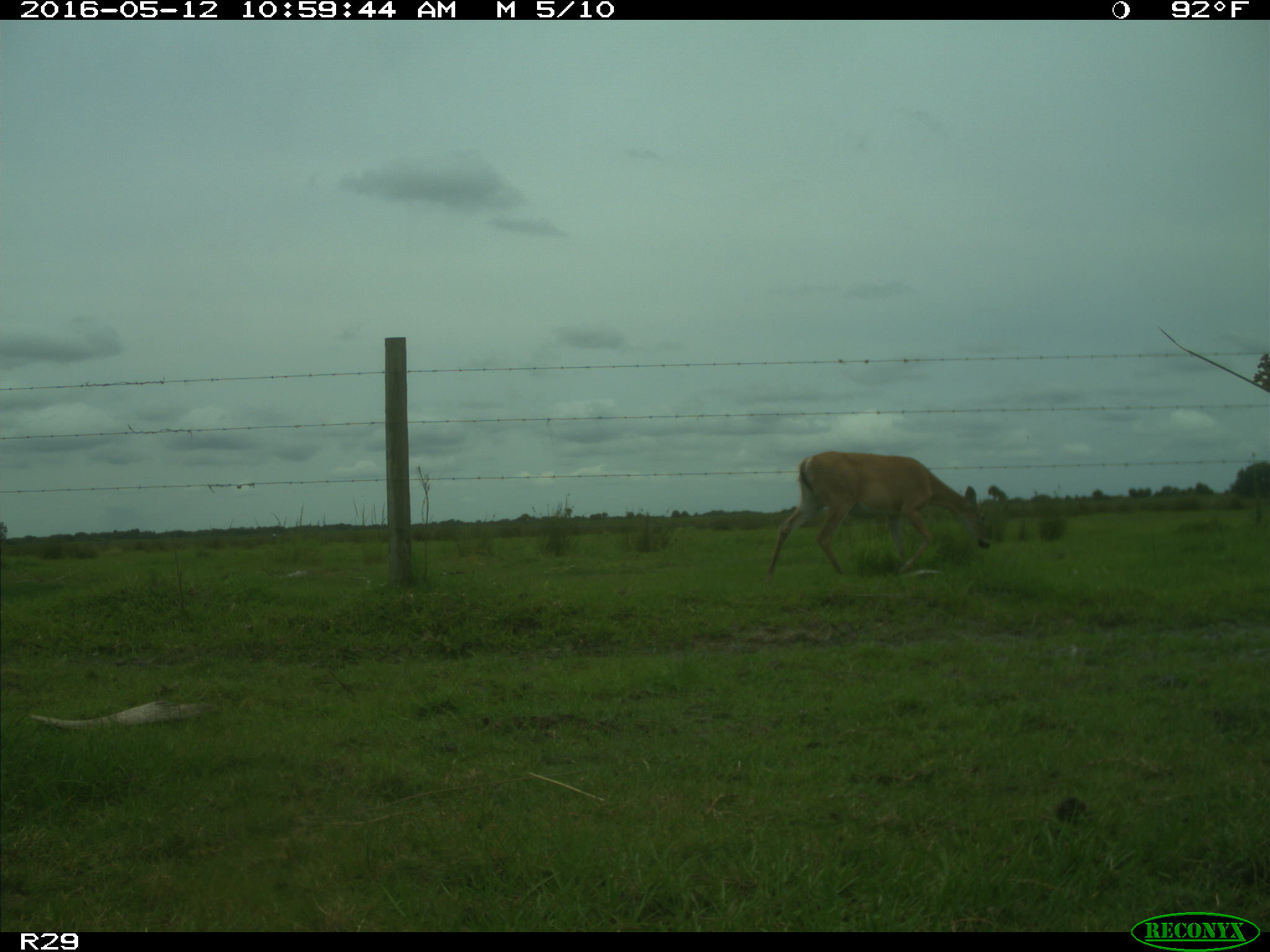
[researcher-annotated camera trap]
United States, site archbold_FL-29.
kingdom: Animalia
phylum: Chordata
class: Mammalia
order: Artiodactyla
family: Cervidae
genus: Odocoileus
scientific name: Odocoileus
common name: deer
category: unidentified deer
Unidentified deer (deer) (Odocoileus).